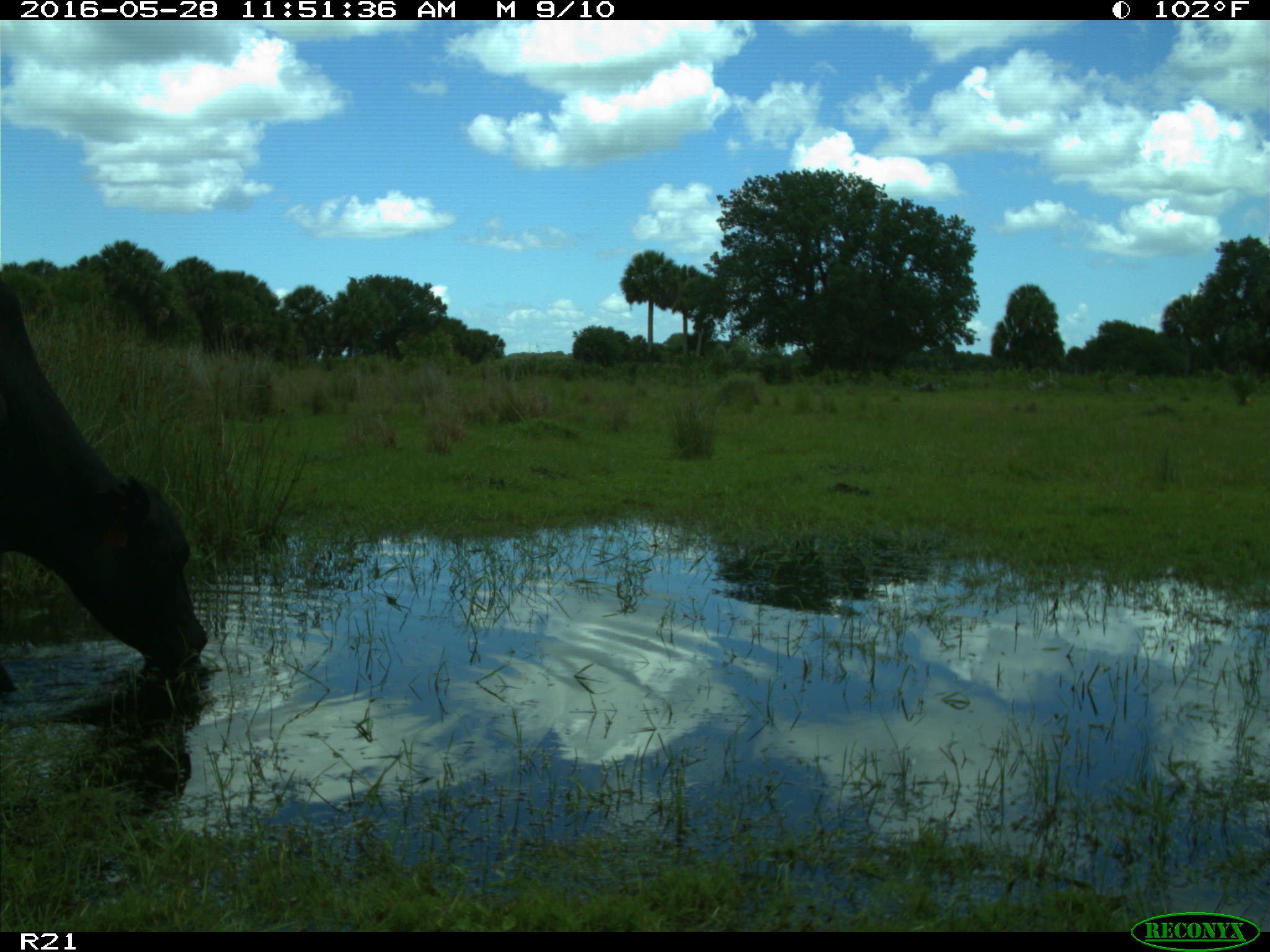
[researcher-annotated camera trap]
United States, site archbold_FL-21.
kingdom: Animalia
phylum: Chordata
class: Mammalia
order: Artiodactyla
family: Bovidae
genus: Bos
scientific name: Bos taurus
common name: domestic cow